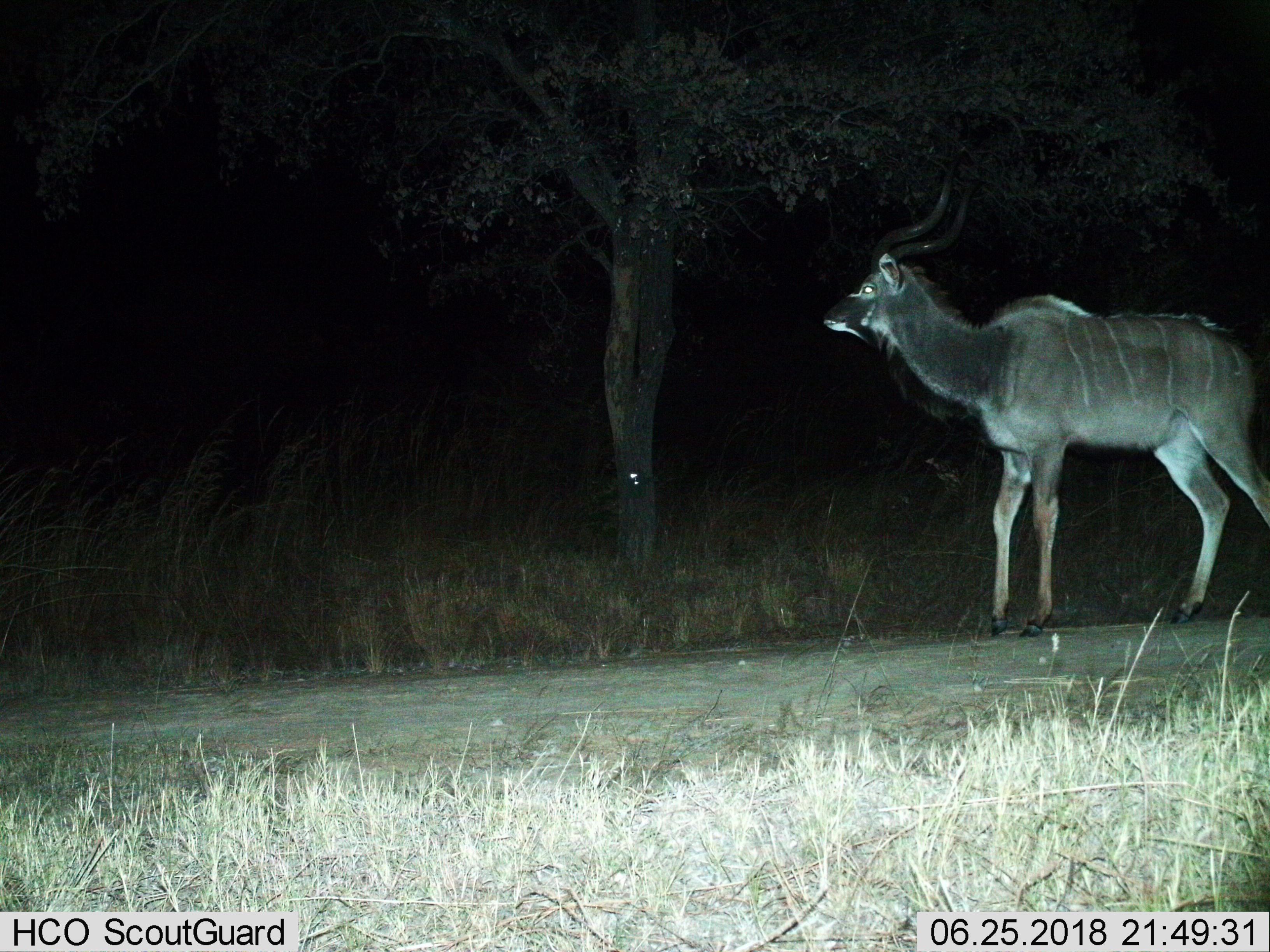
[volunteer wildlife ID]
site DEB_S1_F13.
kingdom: Animalia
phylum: Chordata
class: Mammalia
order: Artiodactyla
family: Bovidae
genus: Tragelaphus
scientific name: Tragelaphus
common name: kudu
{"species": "kudu (Tragelaphus)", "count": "1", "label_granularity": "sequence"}